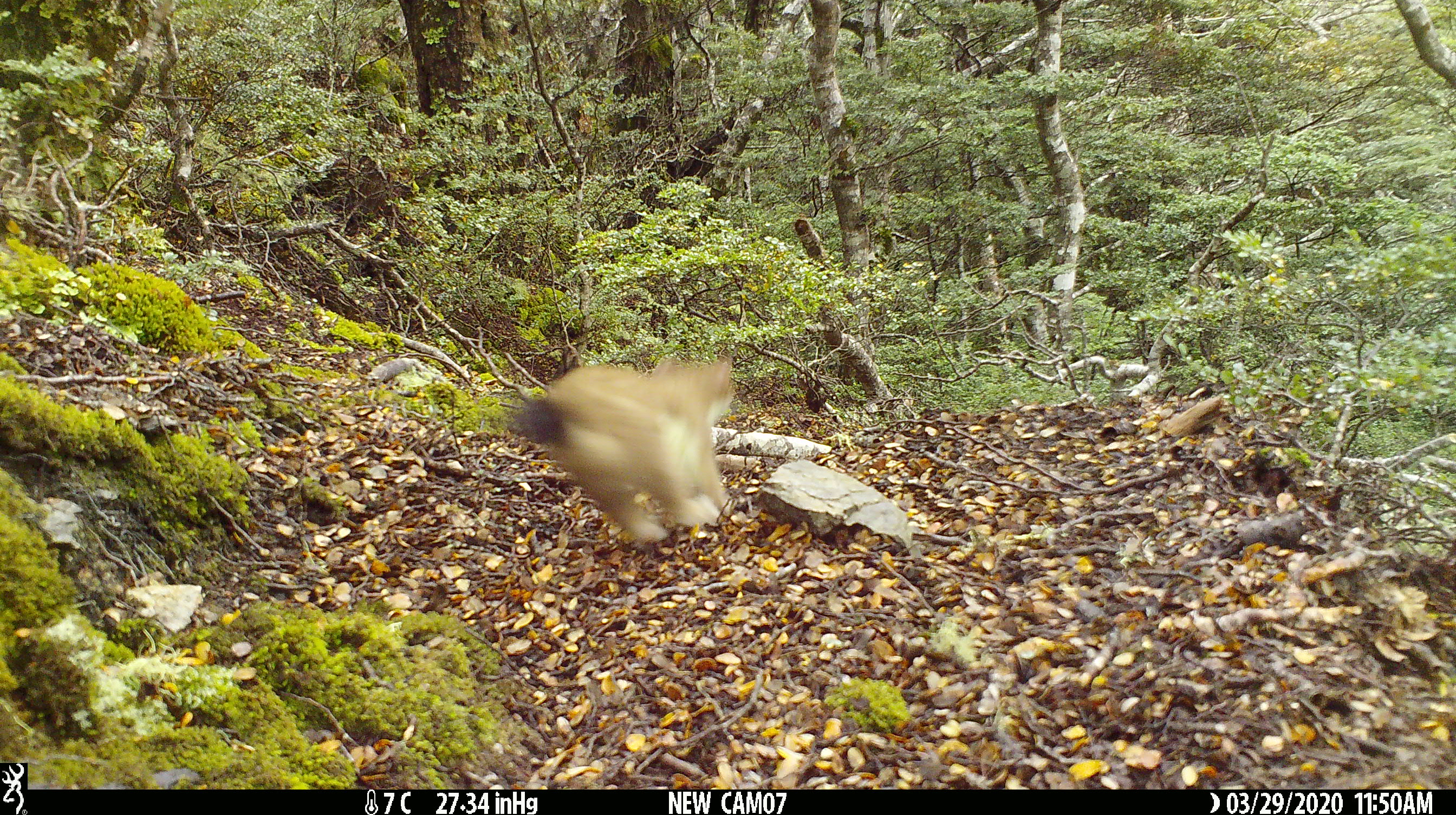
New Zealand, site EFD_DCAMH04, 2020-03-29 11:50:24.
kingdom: Animalia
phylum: Chordata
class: Mammalia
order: Carnivora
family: Mustelidae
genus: Mustela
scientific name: Mustela erminea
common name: stoat